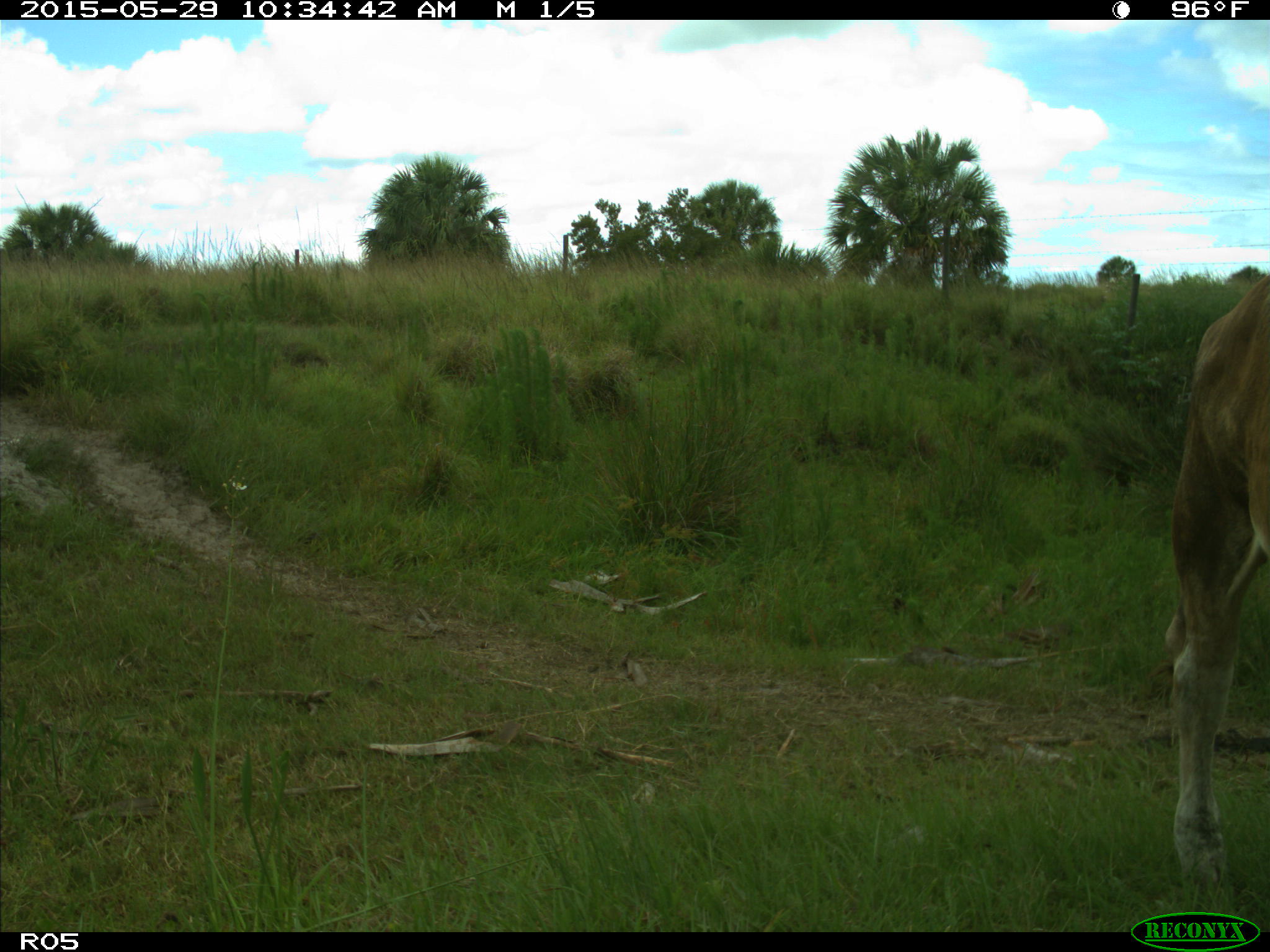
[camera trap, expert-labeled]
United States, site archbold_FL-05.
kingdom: Animalia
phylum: Chordata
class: Mammalia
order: Artiodactyla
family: Bovidae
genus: Bos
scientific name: Bos taurus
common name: domestic cow